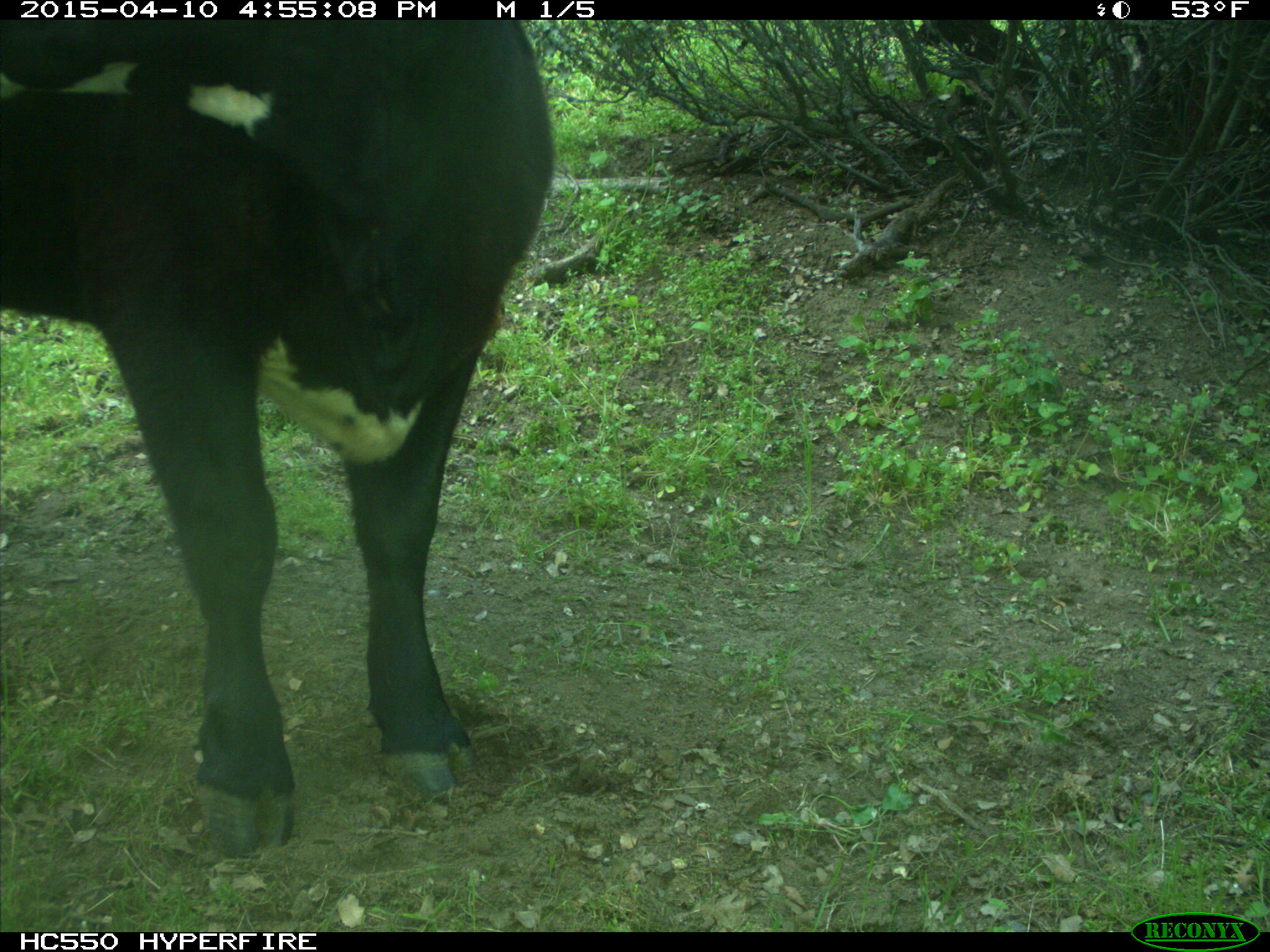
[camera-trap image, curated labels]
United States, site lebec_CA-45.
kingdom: Animalia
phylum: Chordata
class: Mammalia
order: Artiodactyla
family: Bovidae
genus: Bos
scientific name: Bos taurus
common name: domestic cow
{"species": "Bos taurus (domestic cow)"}